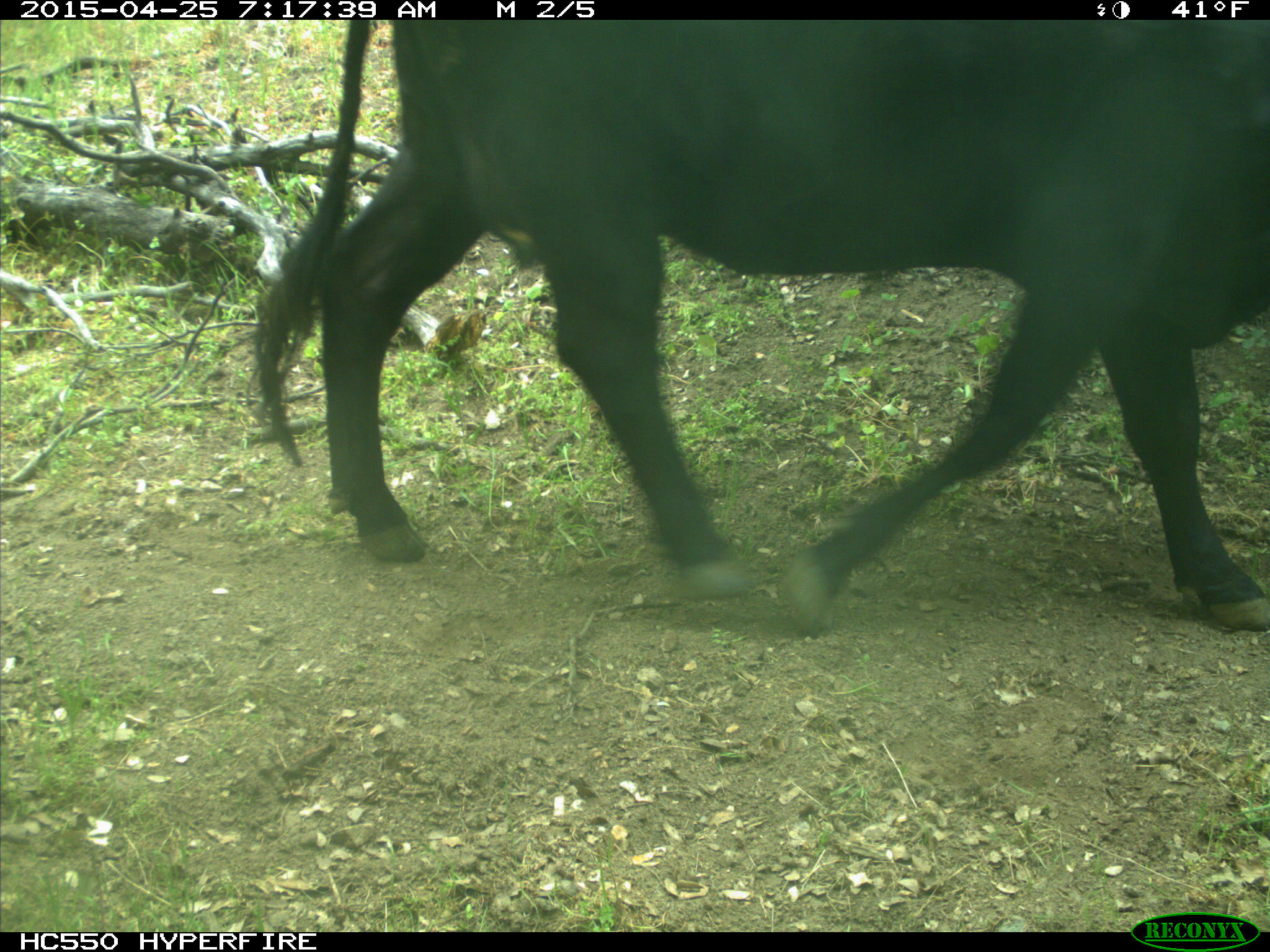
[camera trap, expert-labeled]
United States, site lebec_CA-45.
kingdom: Animalia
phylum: Chordata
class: Mammalia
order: Artiodactyla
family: Bovidae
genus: Bos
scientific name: Bos taurus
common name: domestic cow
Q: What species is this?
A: Bos taurus (domestic cow).